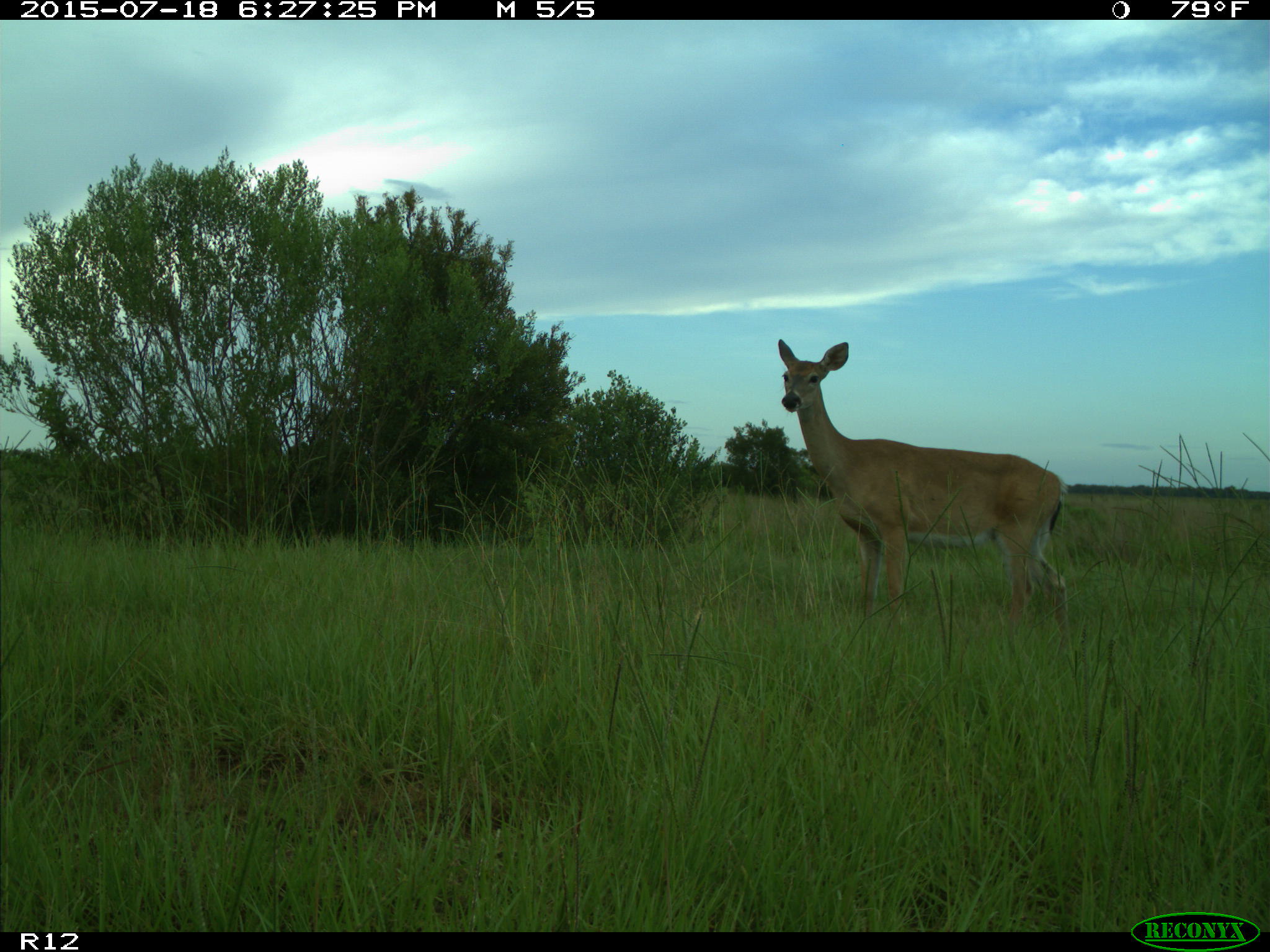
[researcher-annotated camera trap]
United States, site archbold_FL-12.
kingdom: Animalia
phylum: Chordata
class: Mammalia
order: Artiodactyla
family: Cervidae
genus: Odocoileus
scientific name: Odocoileus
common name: deer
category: unidentified deer